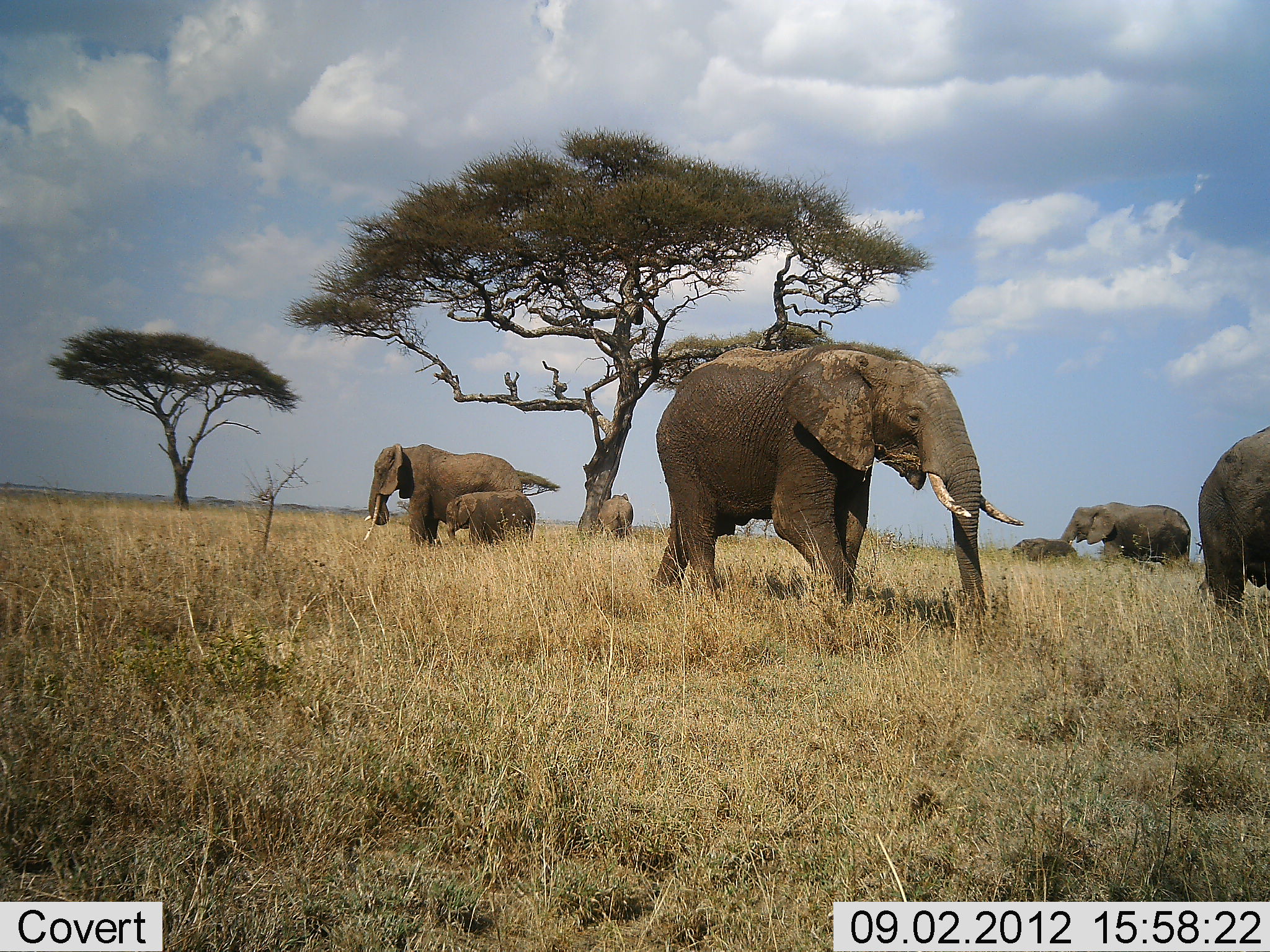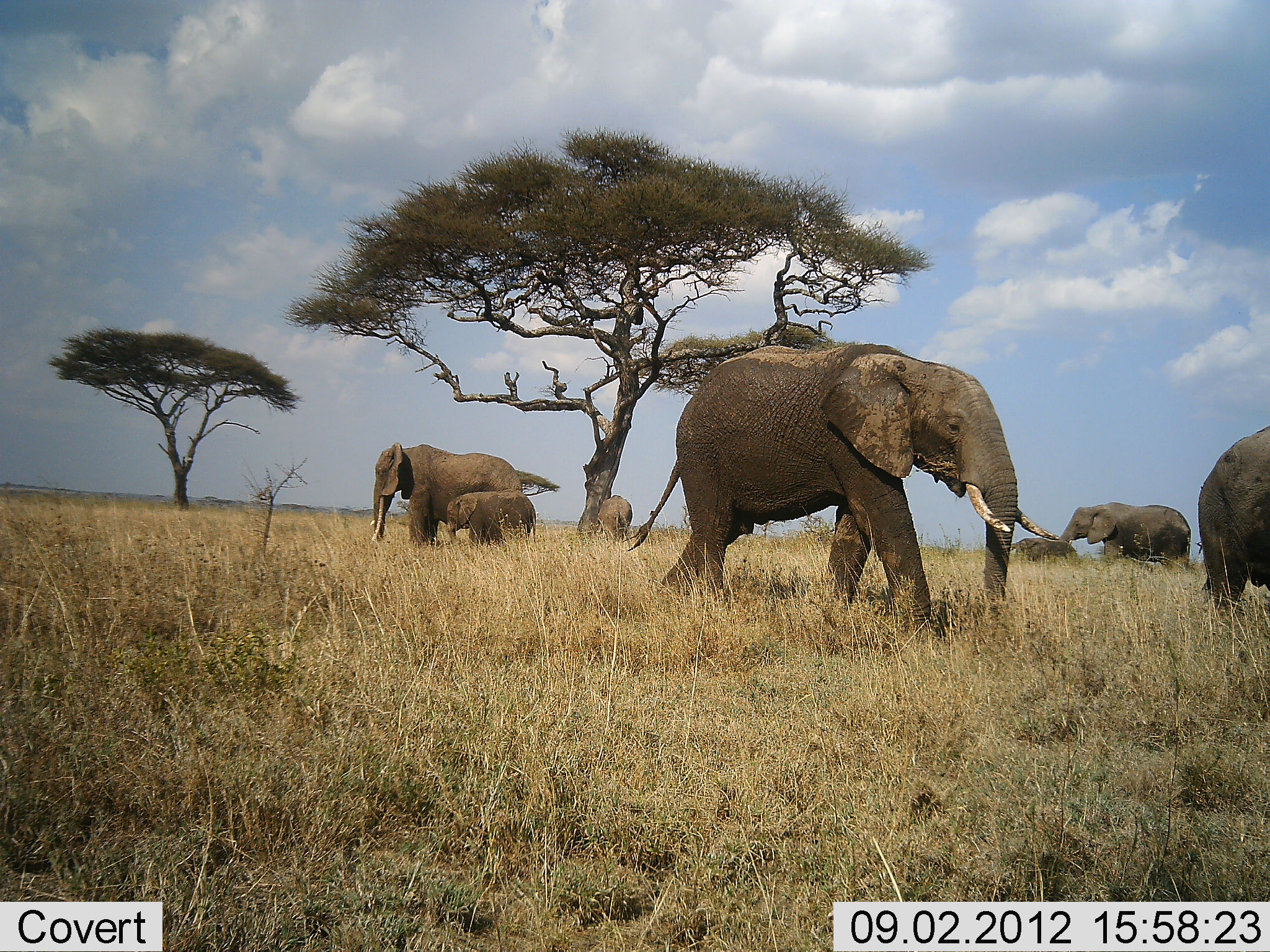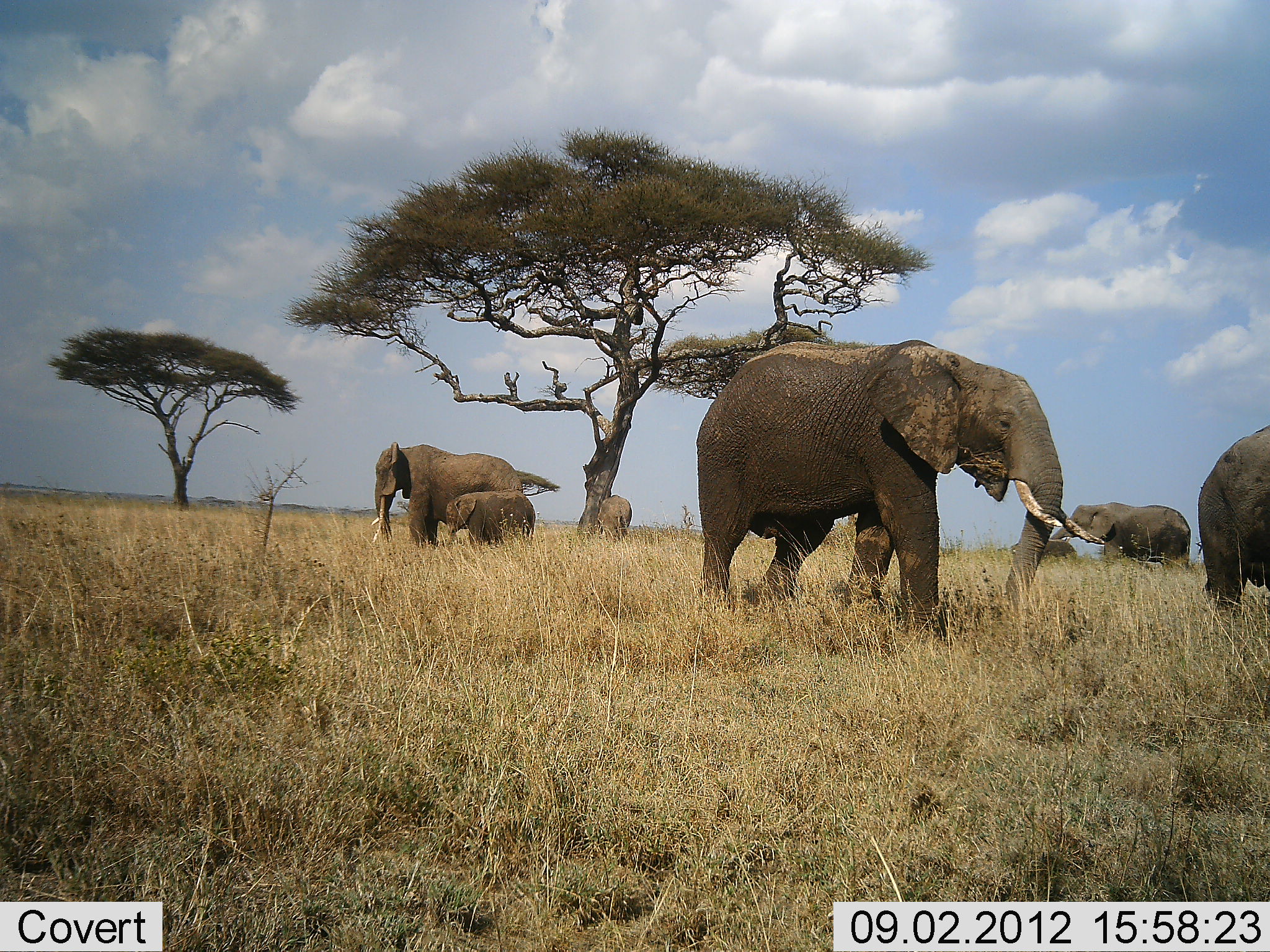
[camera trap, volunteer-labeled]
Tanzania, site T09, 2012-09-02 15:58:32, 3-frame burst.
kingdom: Animalia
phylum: Chordata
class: Mammalia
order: Proboscidea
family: Elephantidae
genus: Loxodonta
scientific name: Loxodonta africana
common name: african bush elephant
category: elephant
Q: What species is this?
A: Elephant (african bush elephant) (Loxodonta africana).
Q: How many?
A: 7.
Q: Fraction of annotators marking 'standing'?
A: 80%.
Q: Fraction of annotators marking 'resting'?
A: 0%.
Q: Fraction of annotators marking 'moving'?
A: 80%.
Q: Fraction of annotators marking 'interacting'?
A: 20%.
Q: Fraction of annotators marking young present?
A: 100%.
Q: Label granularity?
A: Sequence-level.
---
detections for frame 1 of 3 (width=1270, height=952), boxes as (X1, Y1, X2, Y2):
animal: (649, 342, 1025, 626); (363, 443, 523, 547); (1197, 425, 1270, 623); (1057, 501, 1191, 568); (446, 489, 536, 548); (1010, 537, 1077, 566); (599, 493, 634, 541)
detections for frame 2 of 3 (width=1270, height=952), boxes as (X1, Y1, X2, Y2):
animal: (628, 342, 1060, 638); (369, 443, 523, 547); (1197, 425, 1270, 623); (1057, 501, 1191, 568); (446, 489, 537, 548); (1010, 537, 1077, 566); (598, 494, 633, 543)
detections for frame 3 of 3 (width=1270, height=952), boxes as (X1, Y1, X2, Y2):
animal: (696, 339, 1106, 636); (369, 442, 525, 547); (1197, 425, 1270, 623); (1057, 501, 1191, 568); (446, 489, 536, 548); (1010, 537, 1077, 566); (597, 494, 633, 543)